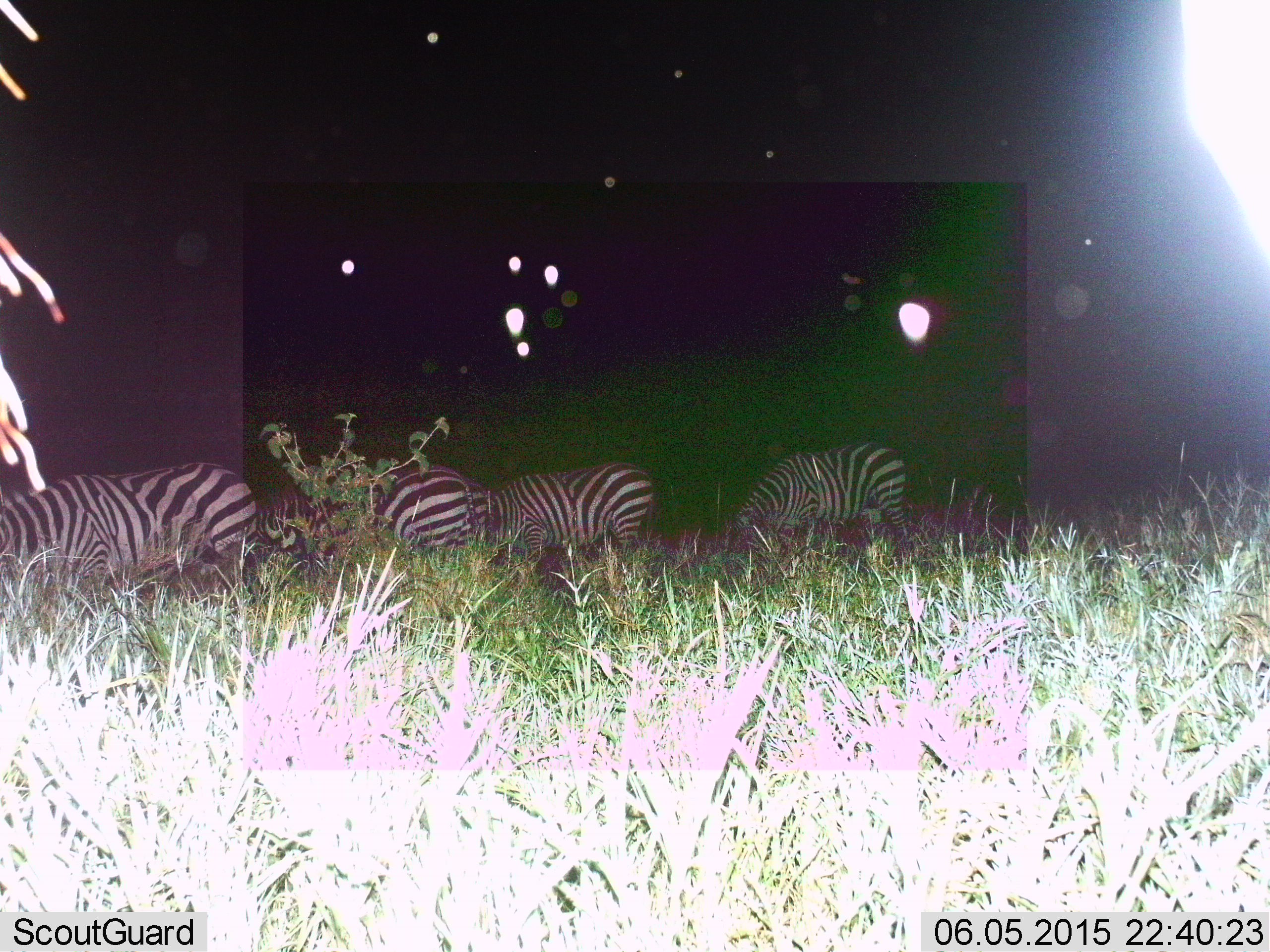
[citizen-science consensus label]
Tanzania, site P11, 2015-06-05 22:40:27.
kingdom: Animalia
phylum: Chordata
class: Mammalia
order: Perissodactyla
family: Equidae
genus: Equus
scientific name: Equus quagga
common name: plains zebra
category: zebra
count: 5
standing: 30%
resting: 0%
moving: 0%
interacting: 0%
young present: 0%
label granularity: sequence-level